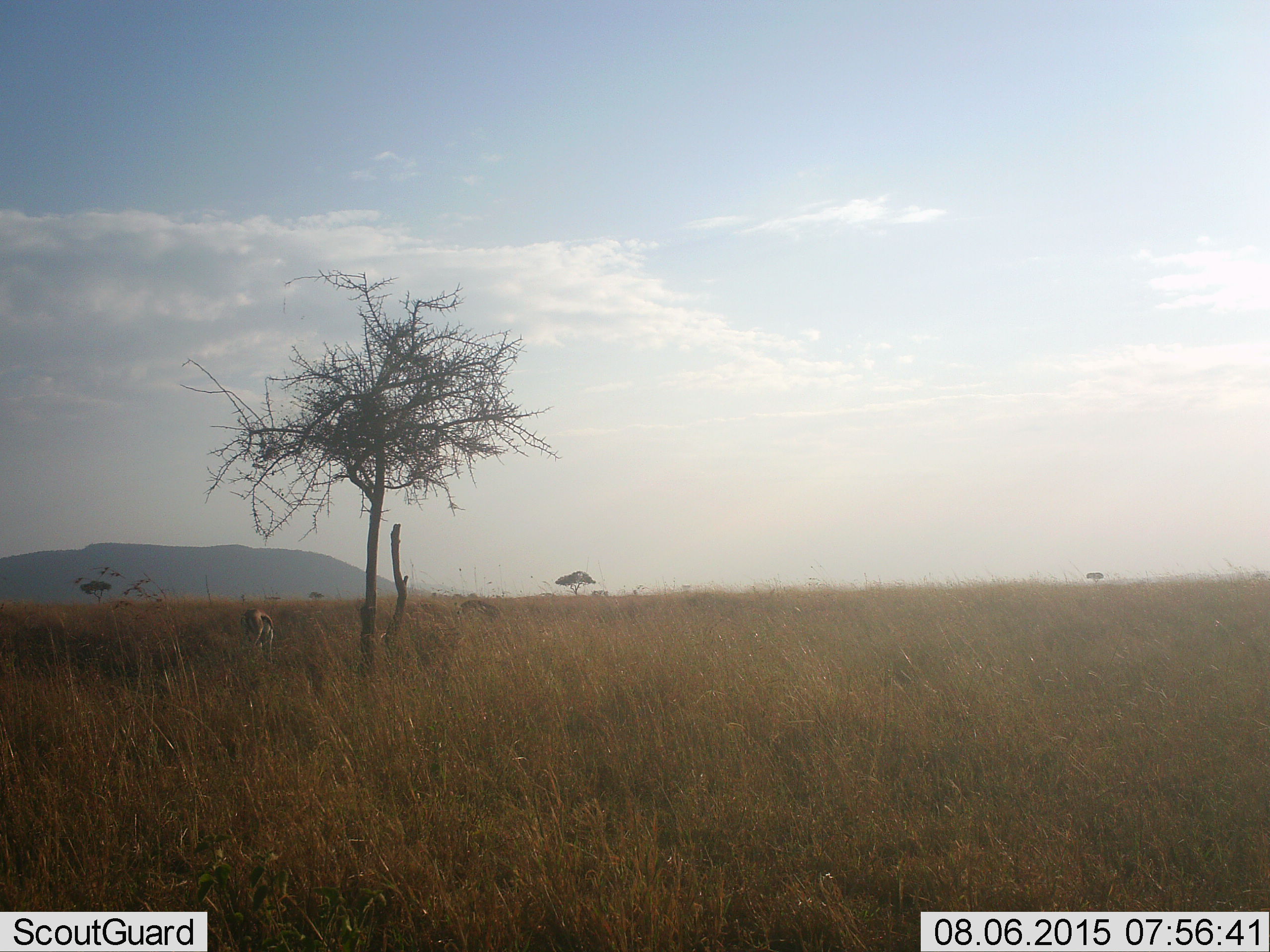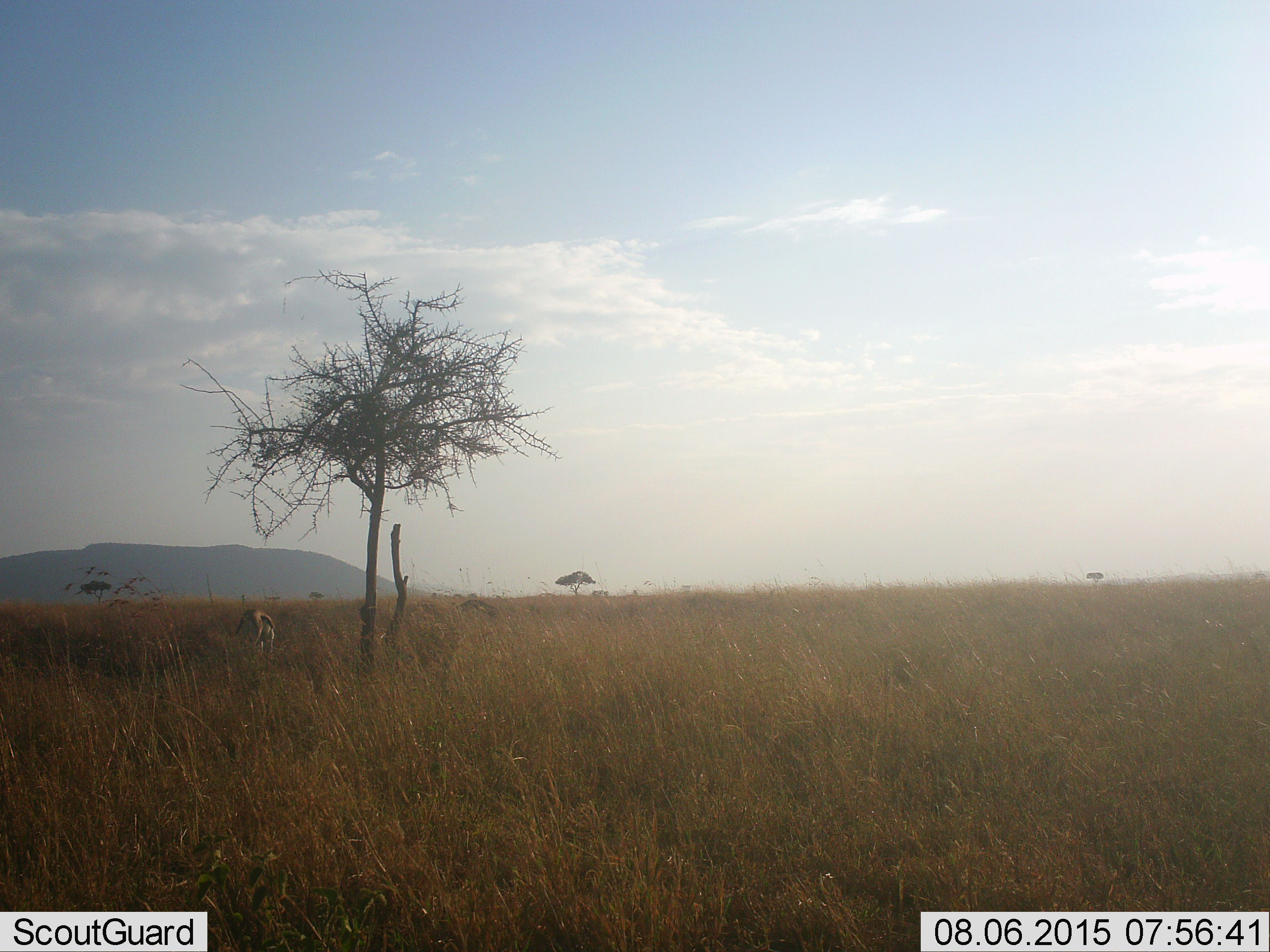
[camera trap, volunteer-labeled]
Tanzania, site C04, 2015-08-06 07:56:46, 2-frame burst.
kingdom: Animalia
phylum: Chordata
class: Mammalia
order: Artiodactyla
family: Bovidae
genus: Eudorcas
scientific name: Eudorcas thomsonii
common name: thomson's gazelle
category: gazellethomsons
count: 1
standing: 42%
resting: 0%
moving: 0%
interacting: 0%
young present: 0%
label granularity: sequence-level